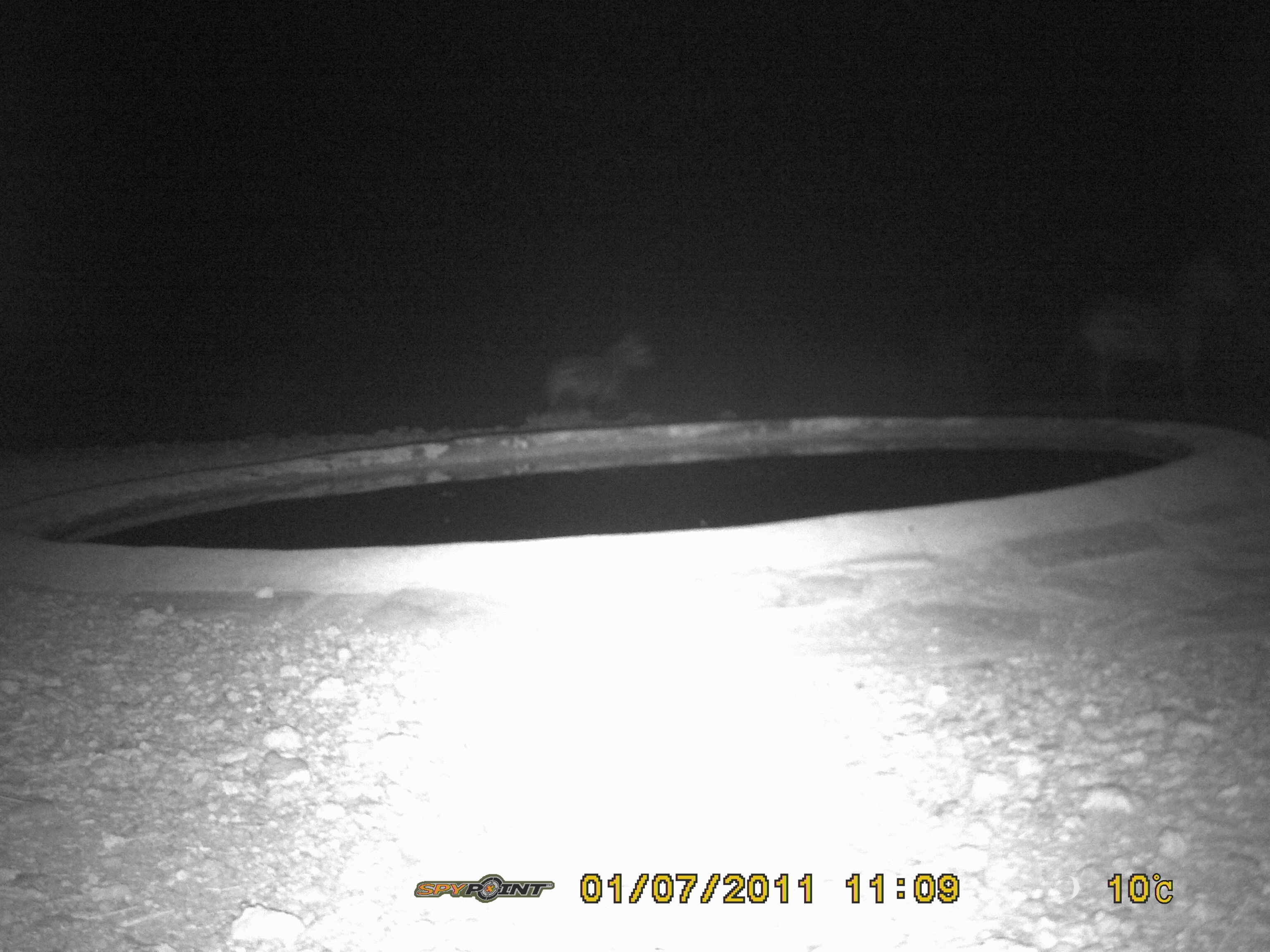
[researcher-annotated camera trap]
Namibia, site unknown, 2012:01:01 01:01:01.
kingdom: Animalia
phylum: Chordata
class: Mammalia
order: Perissodactyla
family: Equidae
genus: Equus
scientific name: Equus zebra hartmannae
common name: hartmann's mountain zebra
Equus zebra hartmannae (hartmann's mountain zebra).